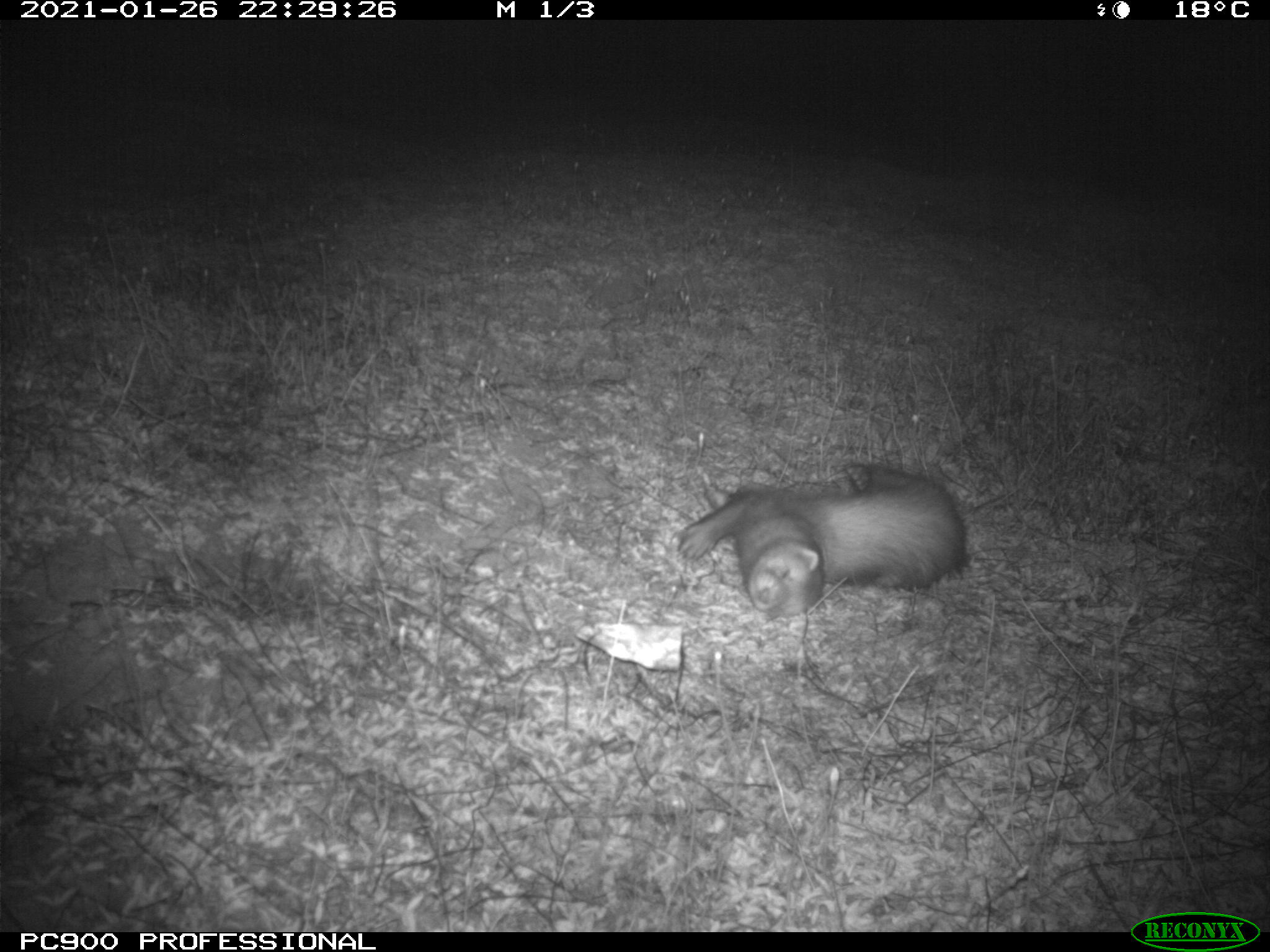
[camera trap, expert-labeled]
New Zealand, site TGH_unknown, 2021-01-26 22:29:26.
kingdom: Animalia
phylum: Chordata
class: Mammalia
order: Carnivora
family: Mustelidae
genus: Mustela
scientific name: Mustela furo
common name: ferret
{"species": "ferret (Mustela furo)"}